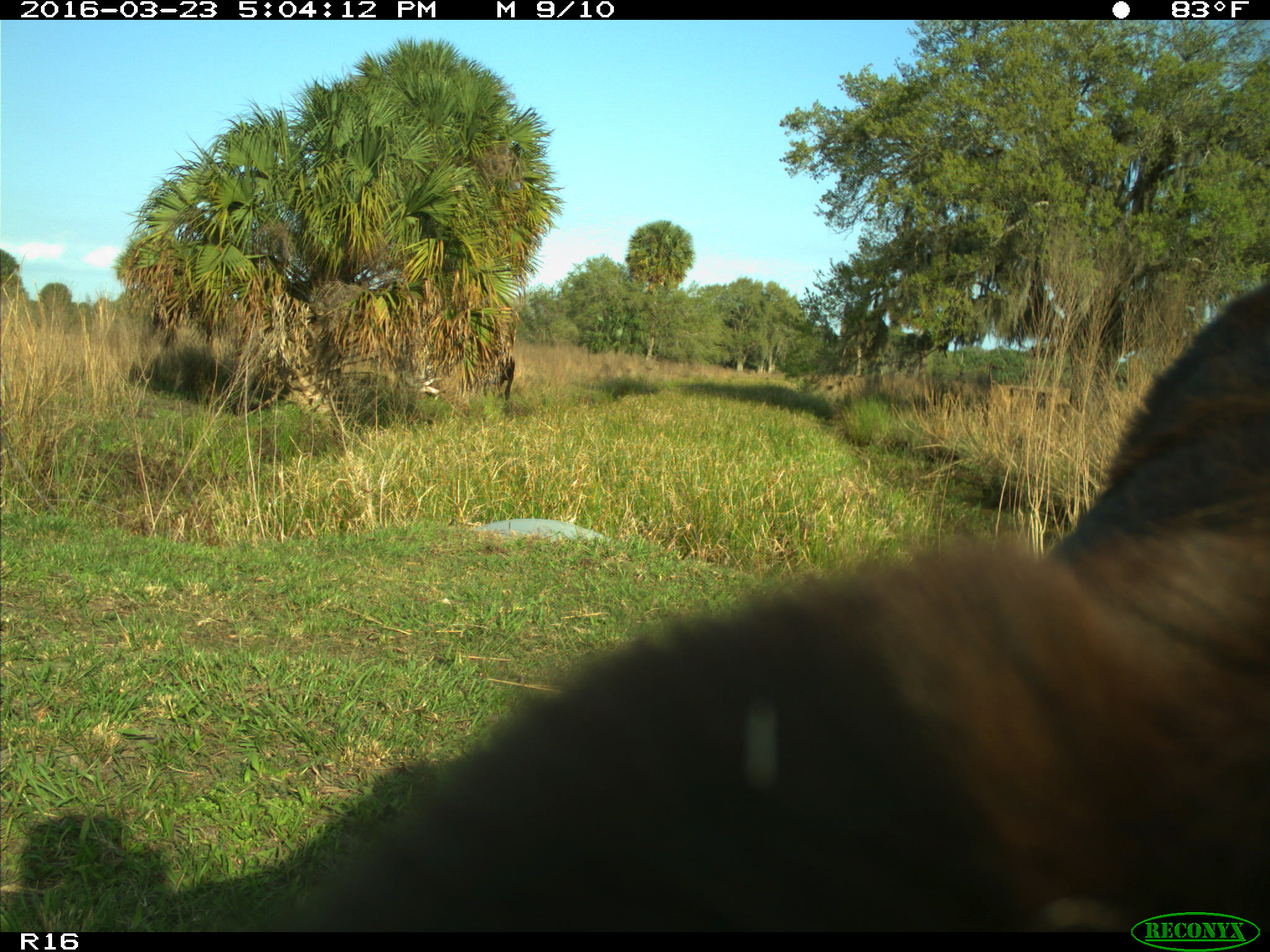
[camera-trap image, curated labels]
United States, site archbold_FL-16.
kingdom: Animalia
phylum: Chordata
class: Mammalia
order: Artiodactyla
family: Bovidae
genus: Bos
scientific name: Bos taurus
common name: domestic cow